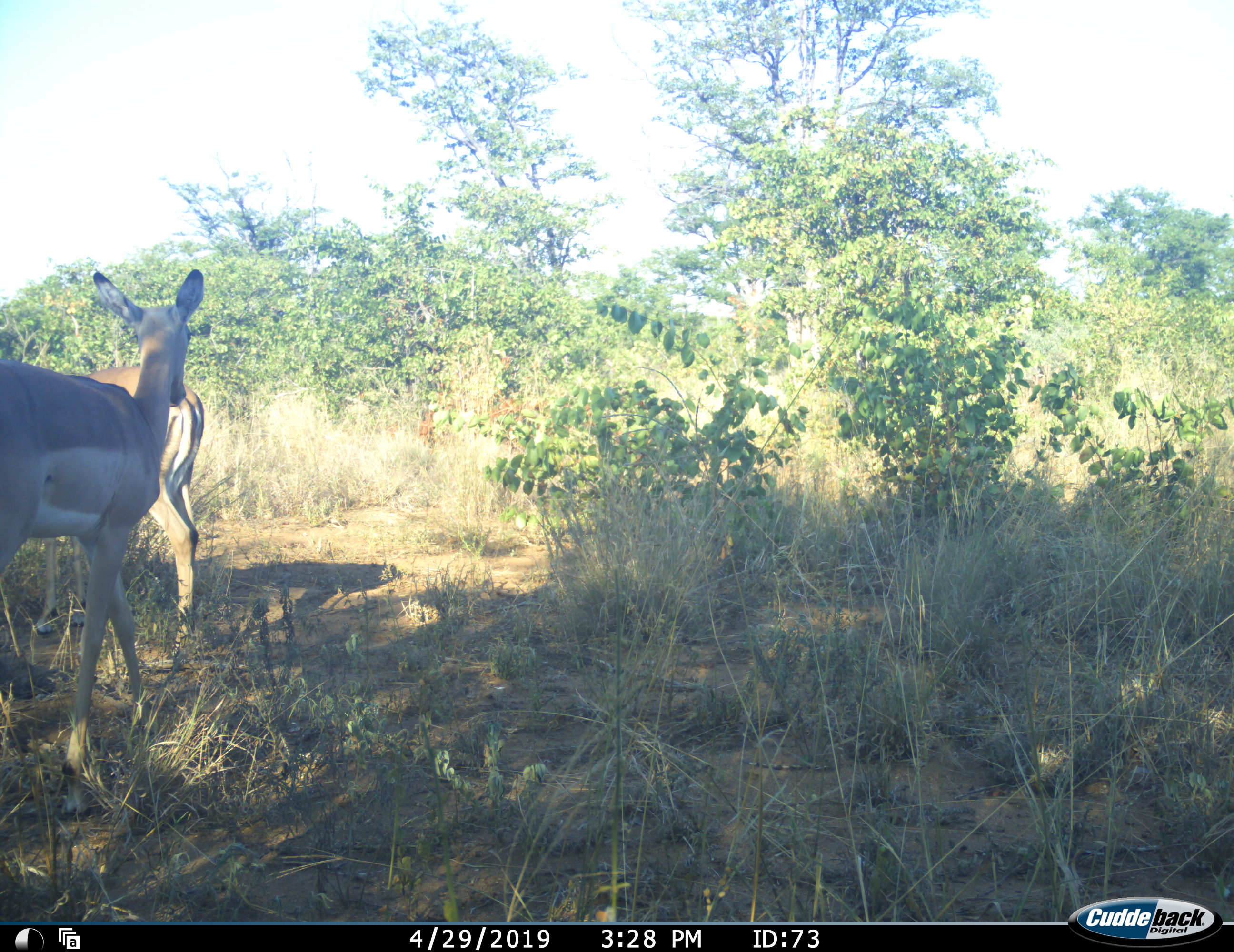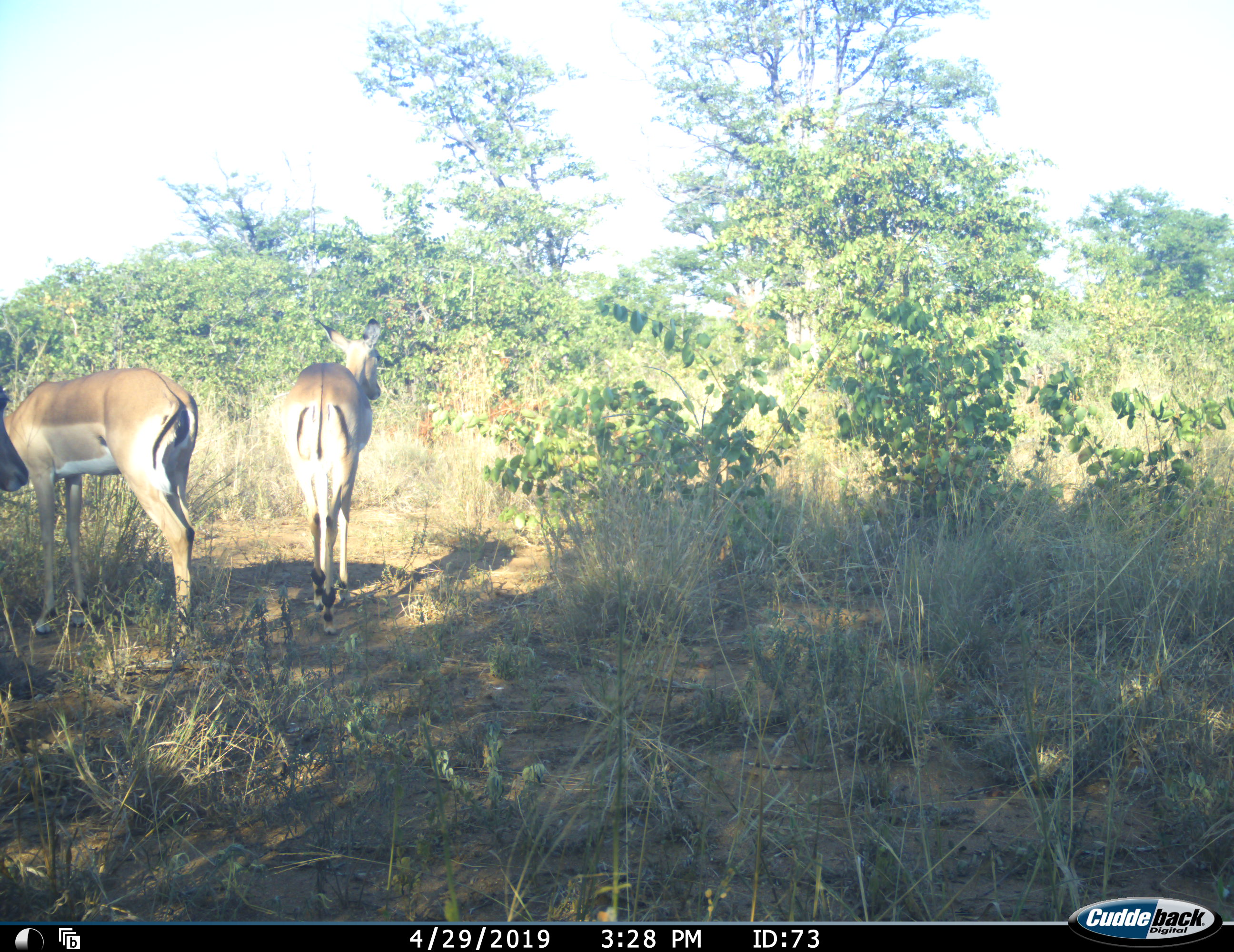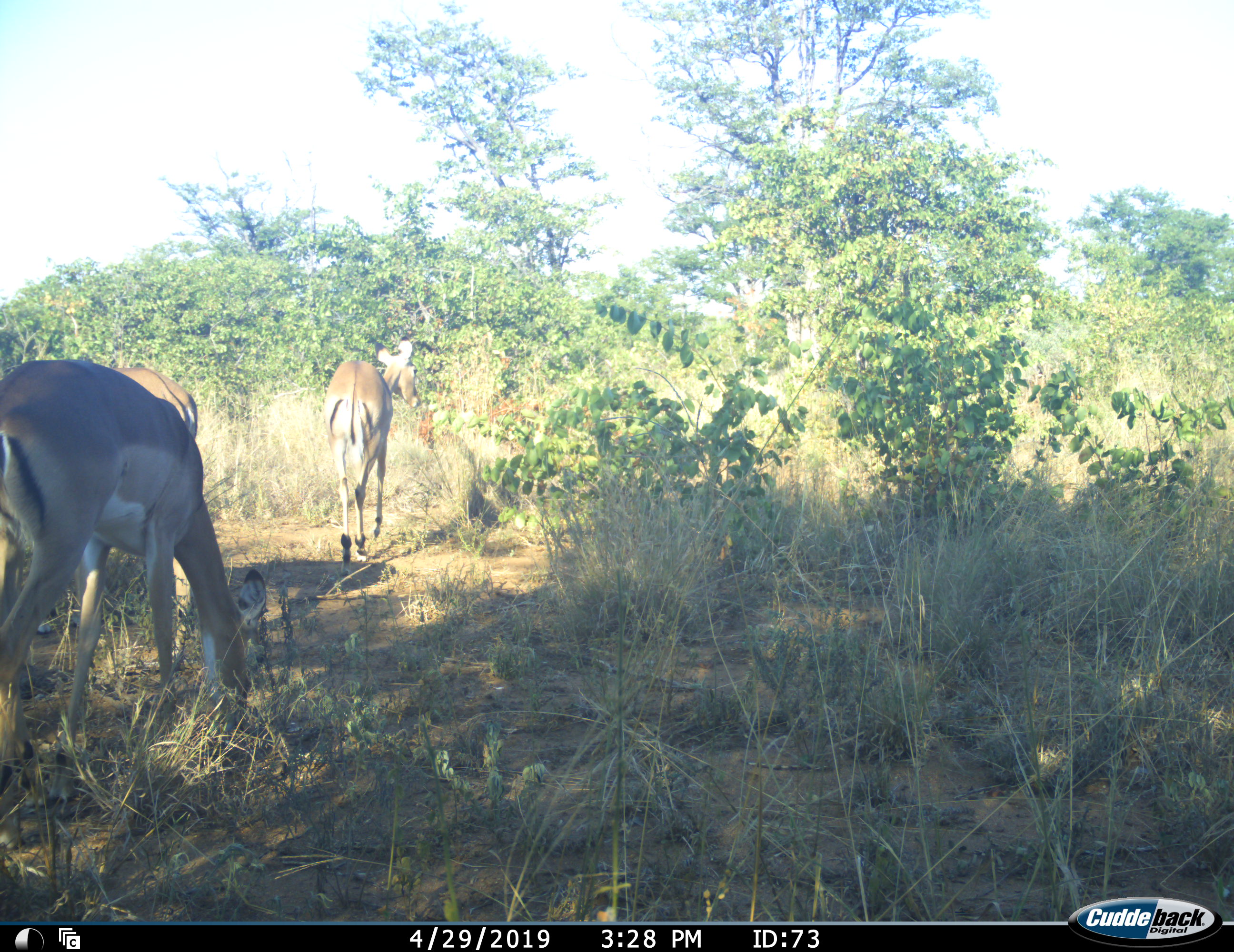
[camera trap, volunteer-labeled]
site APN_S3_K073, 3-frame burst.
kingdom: Animalia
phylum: Chordata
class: Mammalia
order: Artiodactyla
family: Bovidae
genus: Aepyceros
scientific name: Aepyceros melampus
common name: impala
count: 3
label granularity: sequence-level